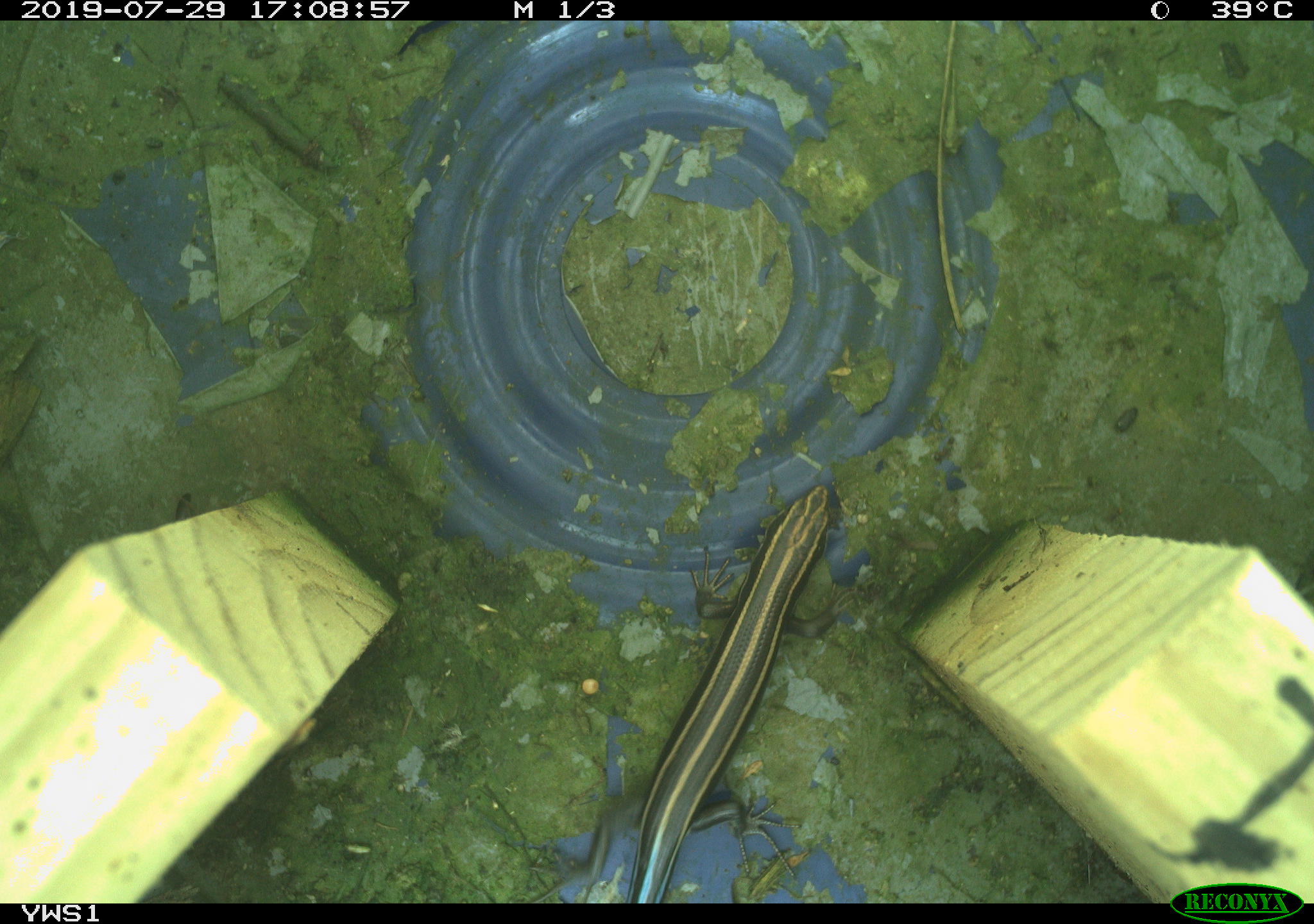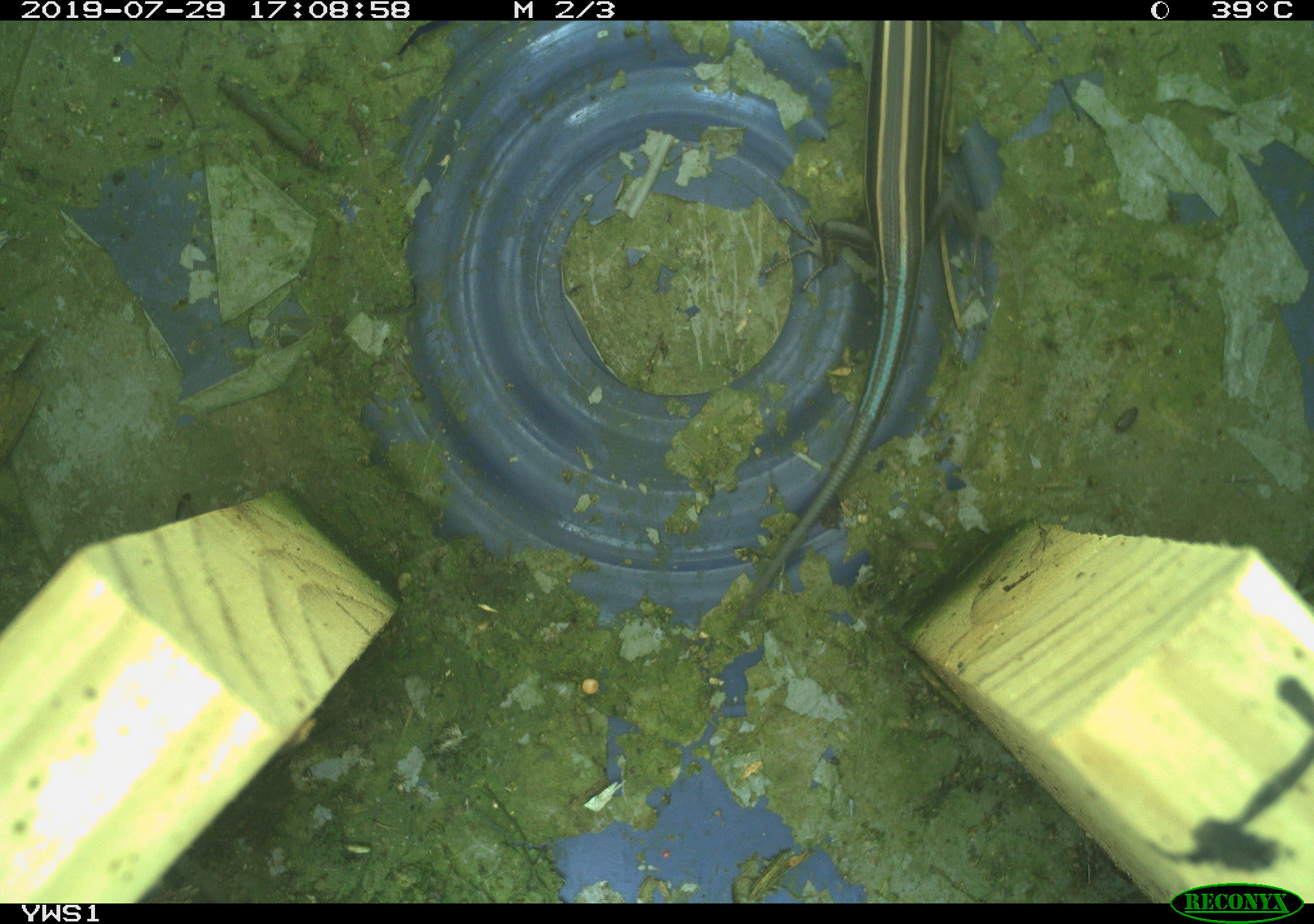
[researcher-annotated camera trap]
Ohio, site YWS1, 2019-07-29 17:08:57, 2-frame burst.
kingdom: Animalia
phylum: Chordata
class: Reptilia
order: Squamata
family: Scincidae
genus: Plestiodon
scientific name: Plestiodon fasciatus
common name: common five-lined skink